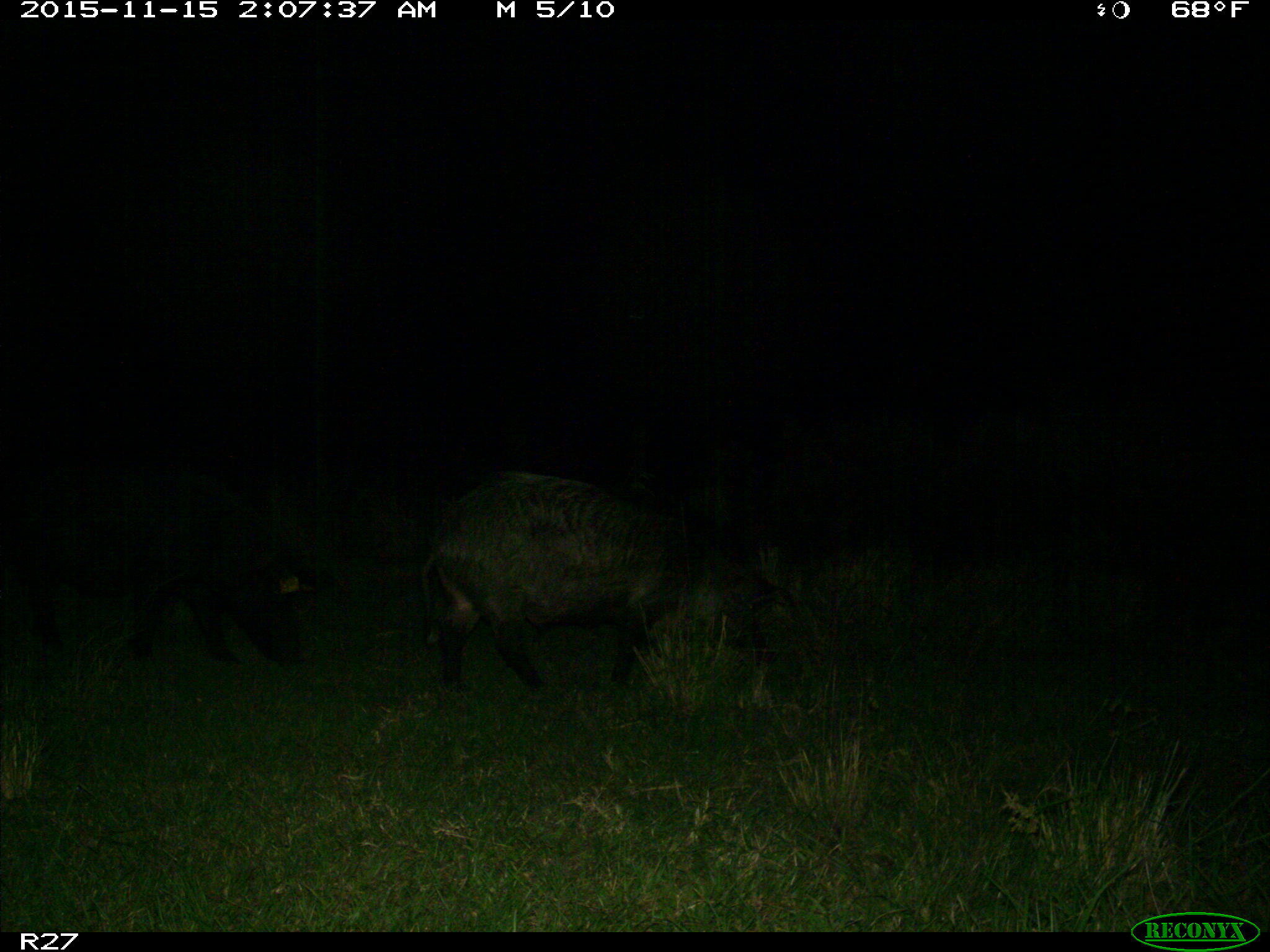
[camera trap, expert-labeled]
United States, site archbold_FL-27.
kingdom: Animalia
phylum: Chordata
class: Mammalia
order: Artiodactyla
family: Suidae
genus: Sus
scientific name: Sus scrofa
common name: wild boar